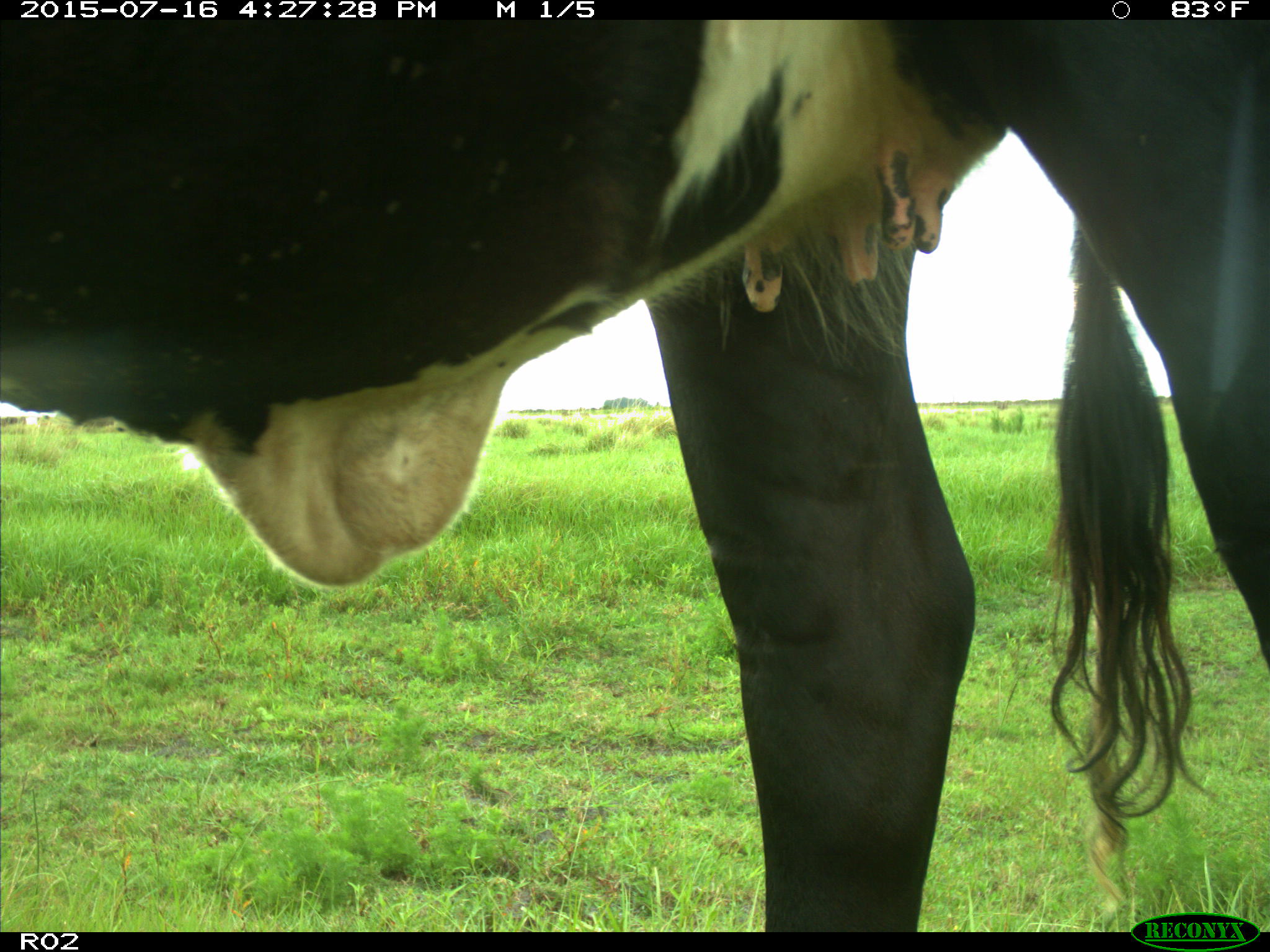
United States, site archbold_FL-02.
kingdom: Animalia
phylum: Chordata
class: Mammalia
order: Artiodactyla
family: Bovidae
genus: Bos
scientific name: Bos taurus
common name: domestic cow